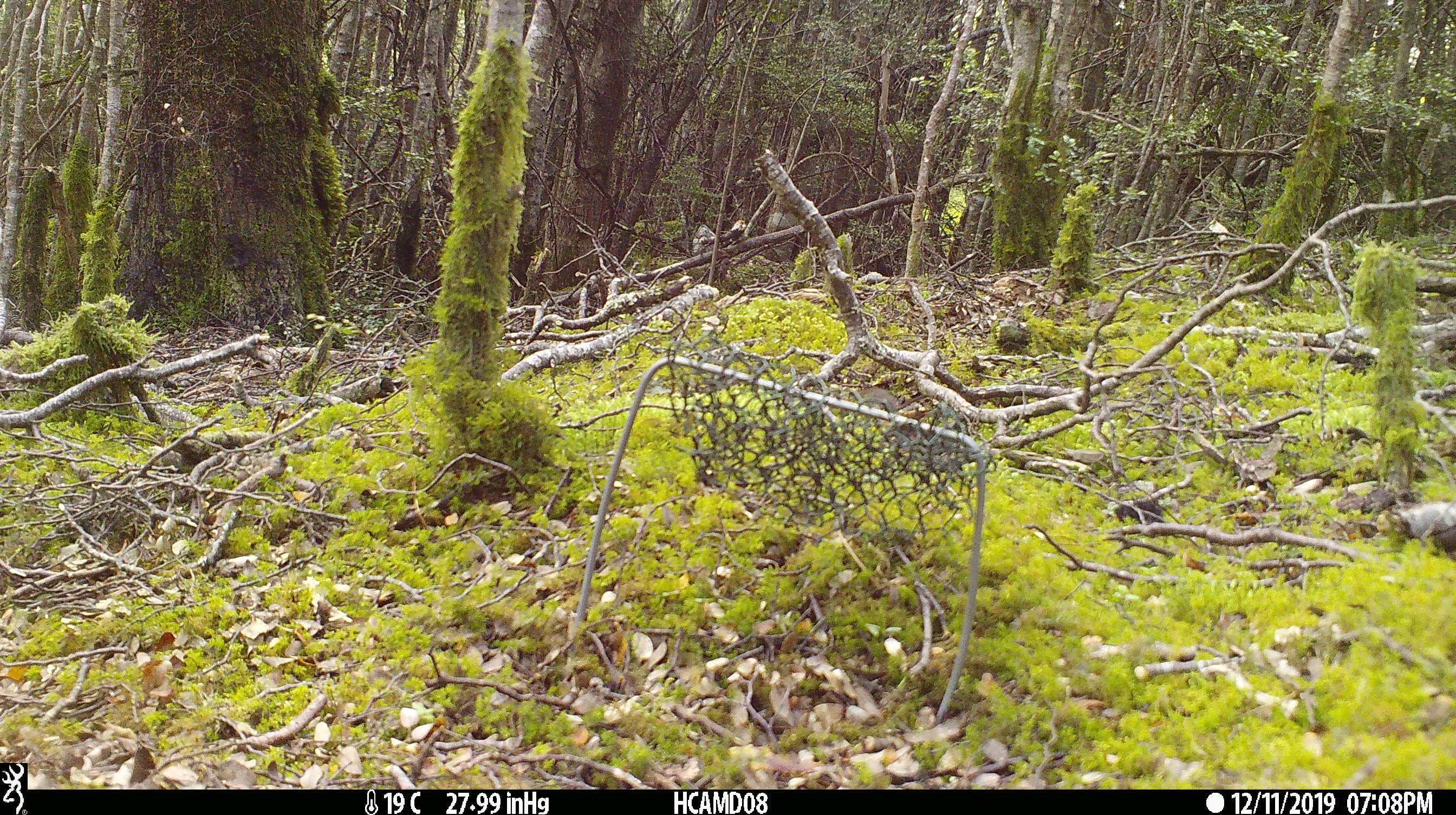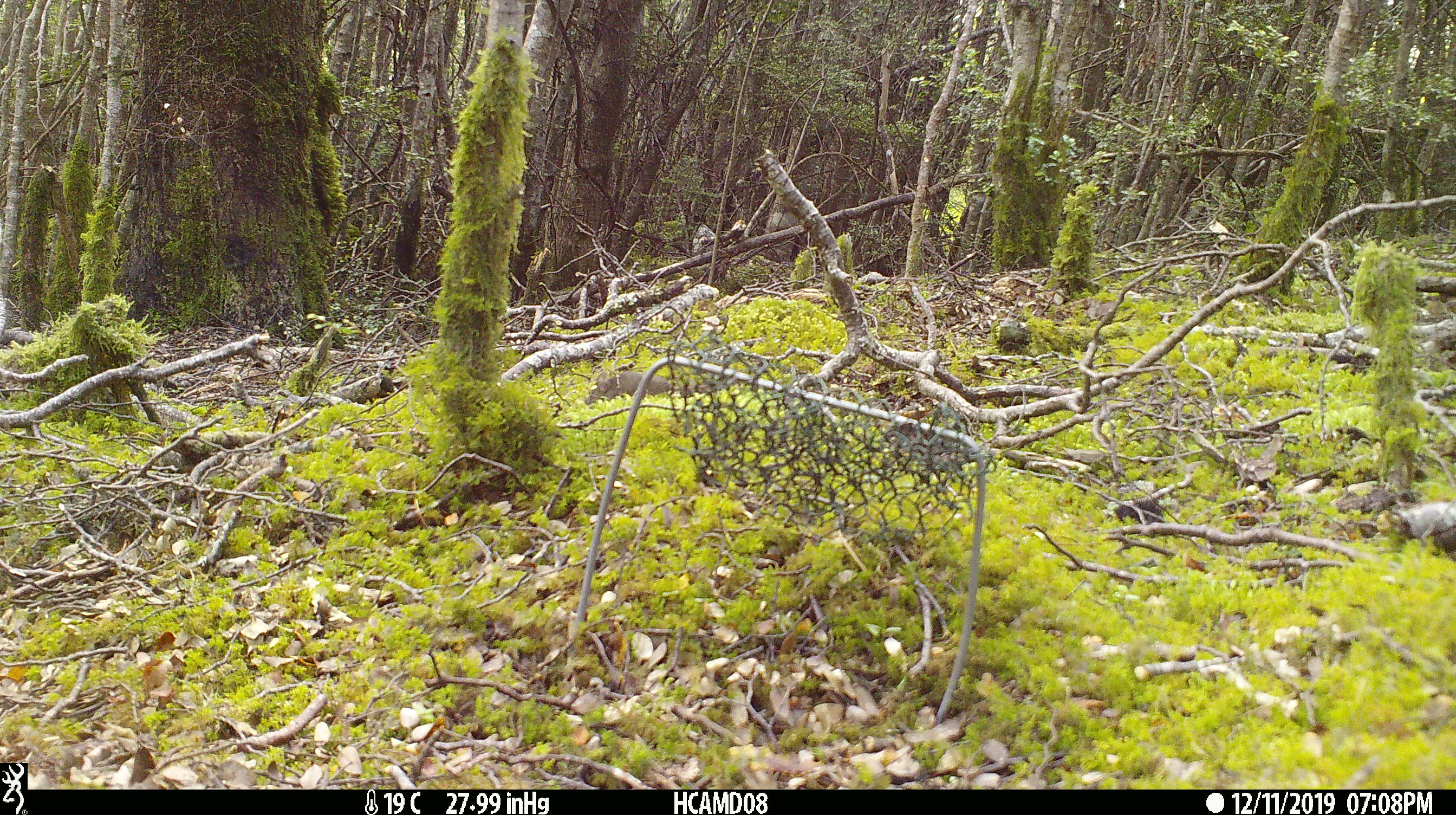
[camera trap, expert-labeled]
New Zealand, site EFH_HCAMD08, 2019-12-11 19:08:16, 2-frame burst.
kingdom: Animalia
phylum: Chordata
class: Mammalia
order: Rodentia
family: Muridae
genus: Mus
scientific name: Mus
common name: mouse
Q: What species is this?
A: Mouse (Mus).